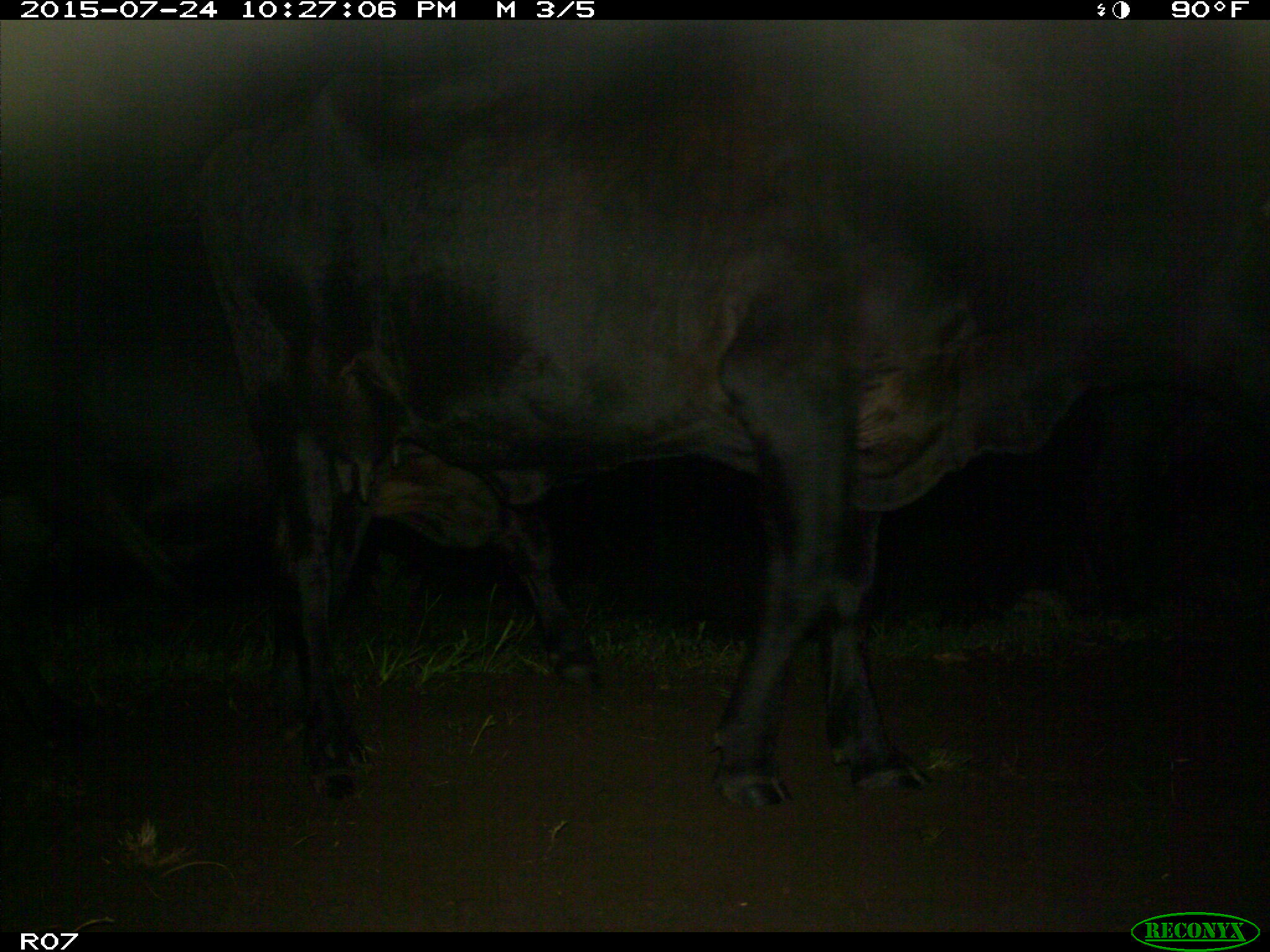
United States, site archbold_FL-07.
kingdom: Animalia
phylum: Chordata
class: Mammalia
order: Artiodactyla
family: Bovidae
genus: Bos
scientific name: Bos taurus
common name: domestic cow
Bos taurus (domestic cow).